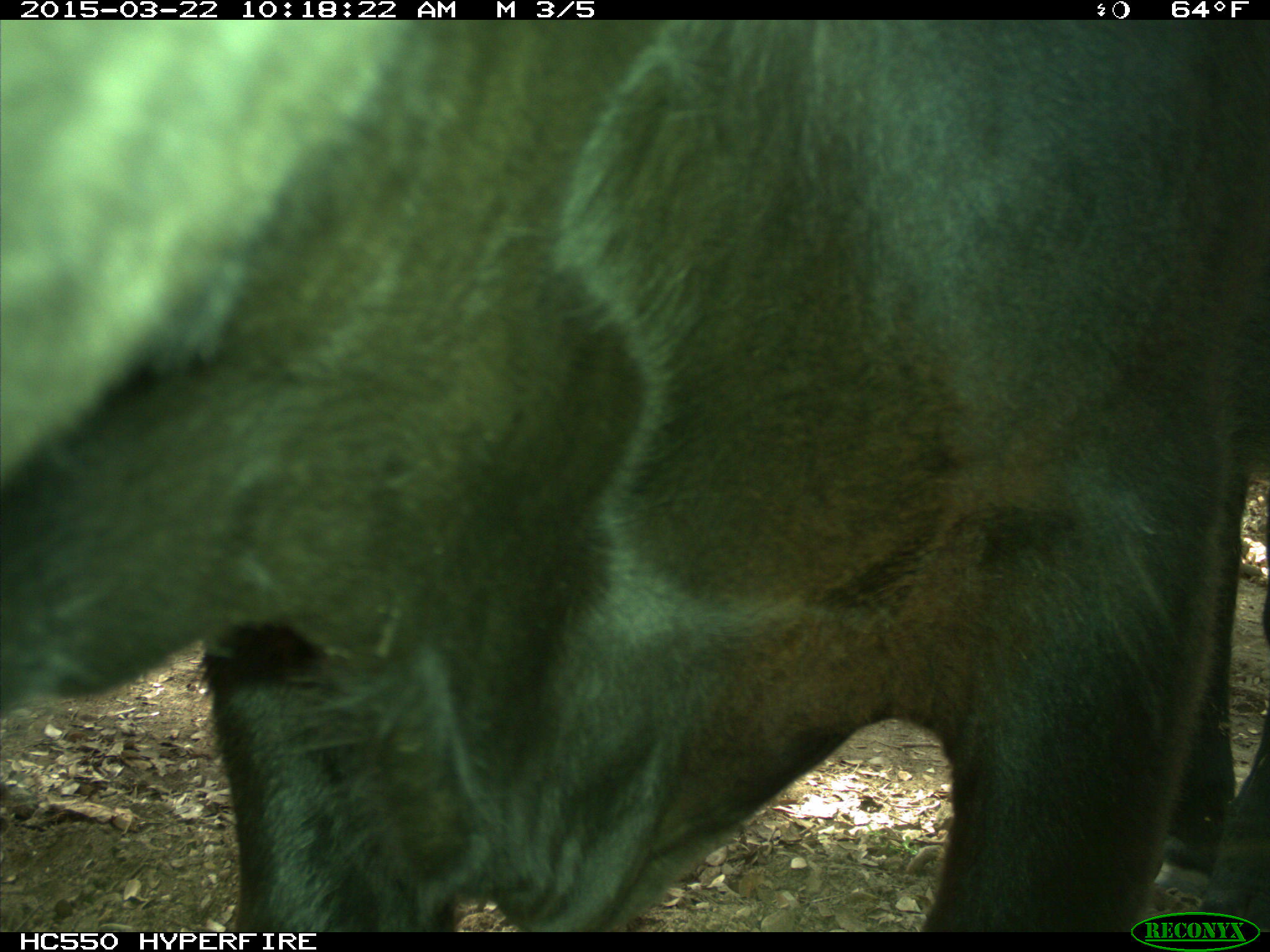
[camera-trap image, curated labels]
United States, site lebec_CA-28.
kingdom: Animalia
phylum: Chordata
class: Mammalia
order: Artiodactyla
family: Bovidae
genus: Bos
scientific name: Bos taurus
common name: domestic cow